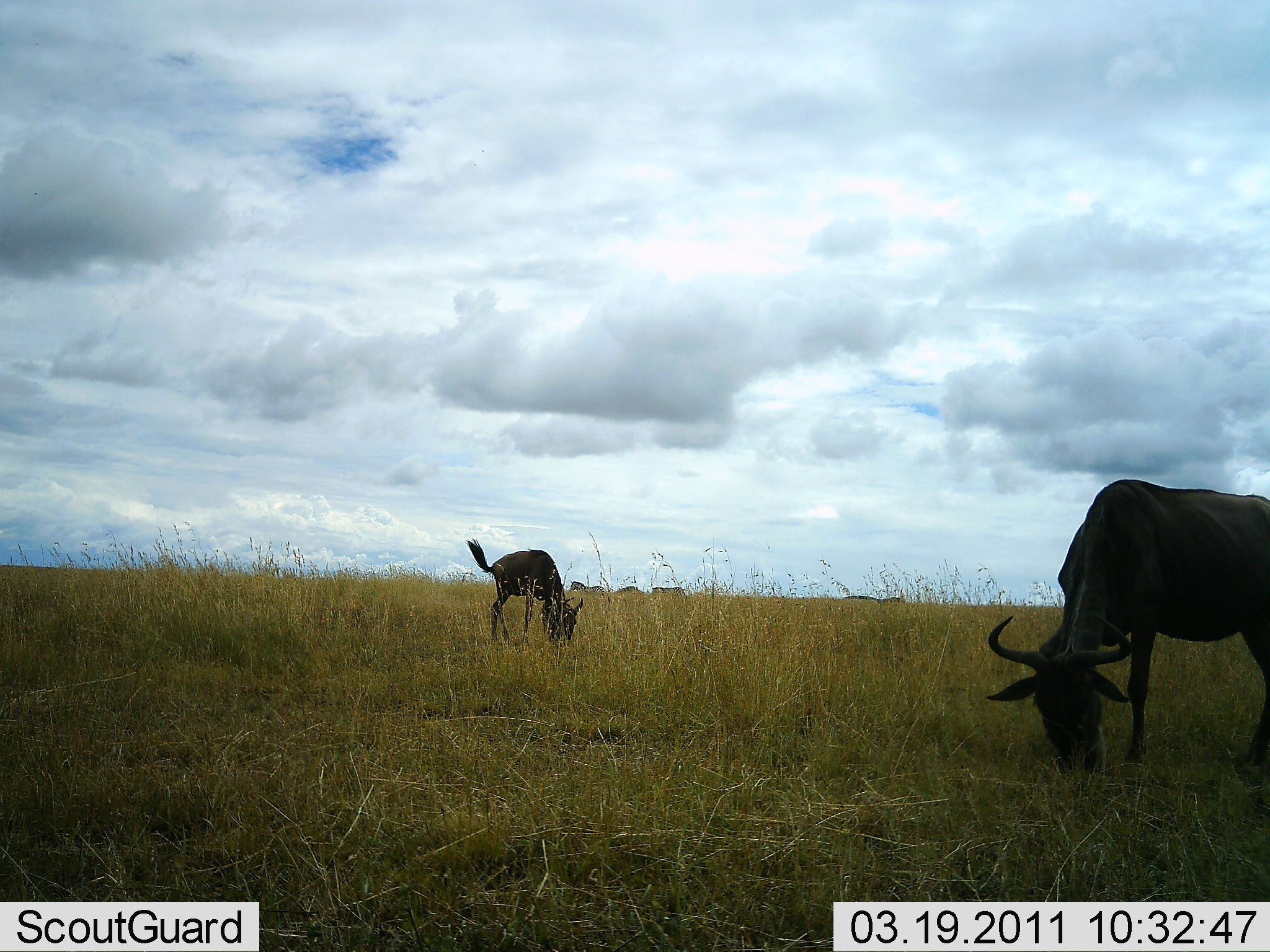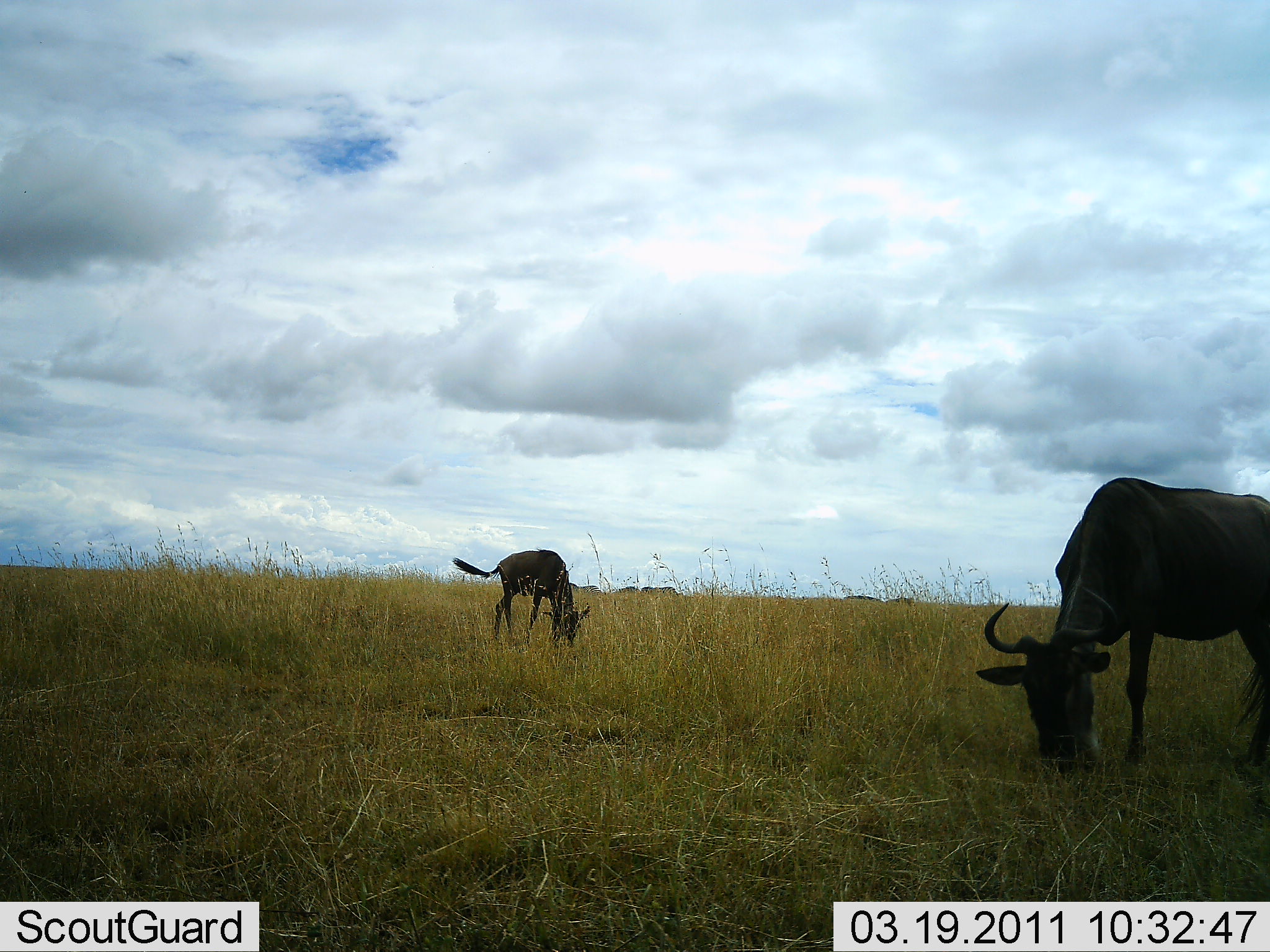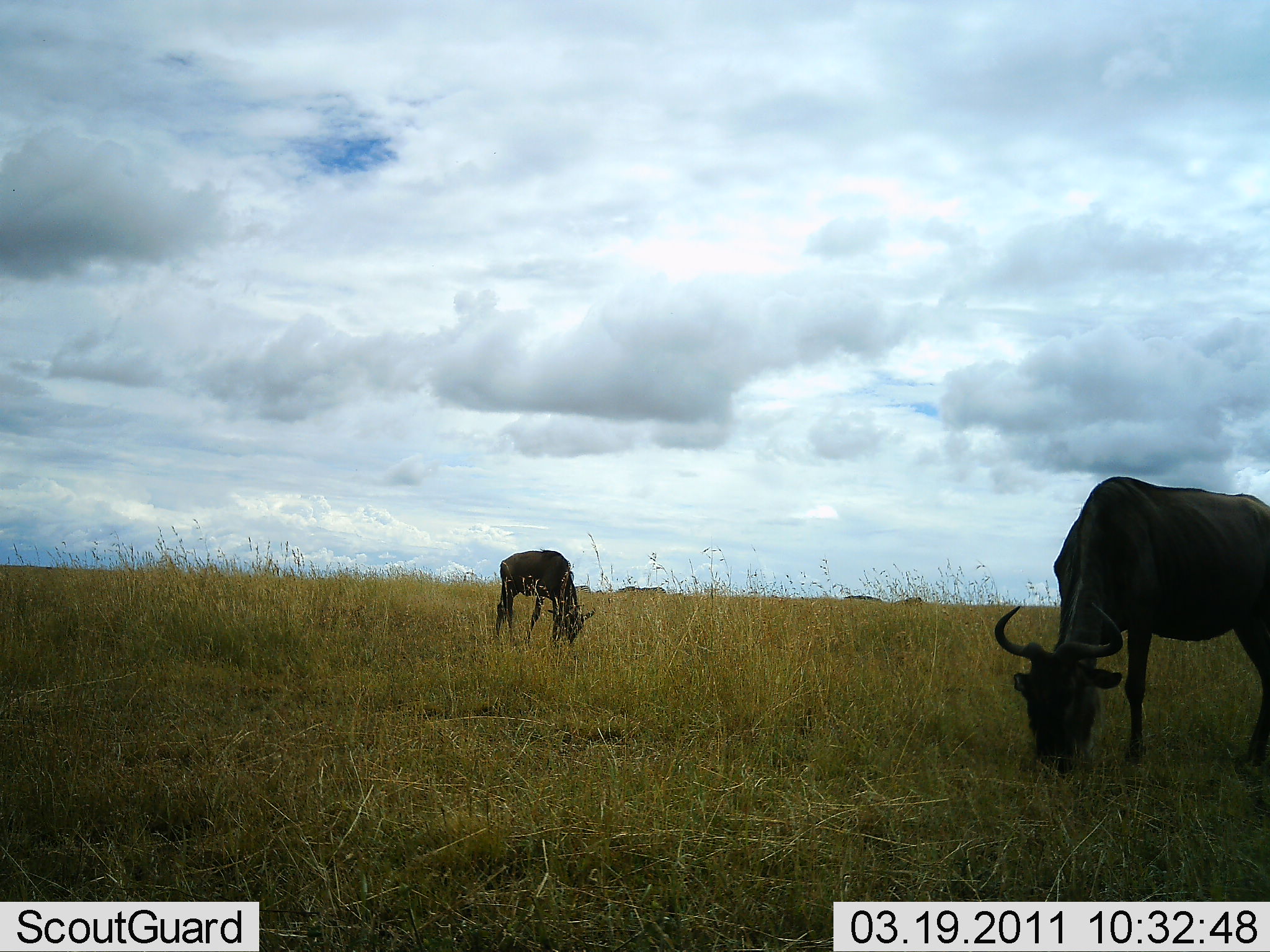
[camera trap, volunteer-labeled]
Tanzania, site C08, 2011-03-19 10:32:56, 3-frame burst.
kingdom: Animalia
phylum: Chordata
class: Mammalia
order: Artiodactyla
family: Bovidae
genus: Connochaetes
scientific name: Connochaetes taurinus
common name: blue wildebeest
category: wildebeest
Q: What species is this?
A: Wildebeest (blue wildebeest) (Connochaetes taurinus).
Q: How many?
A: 2.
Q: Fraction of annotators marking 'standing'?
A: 25%.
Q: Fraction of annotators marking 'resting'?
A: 0%.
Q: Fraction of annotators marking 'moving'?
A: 8%.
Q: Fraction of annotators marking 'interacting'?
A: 0%.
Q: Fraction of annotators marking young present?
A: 17%.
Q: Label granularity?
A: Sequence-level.